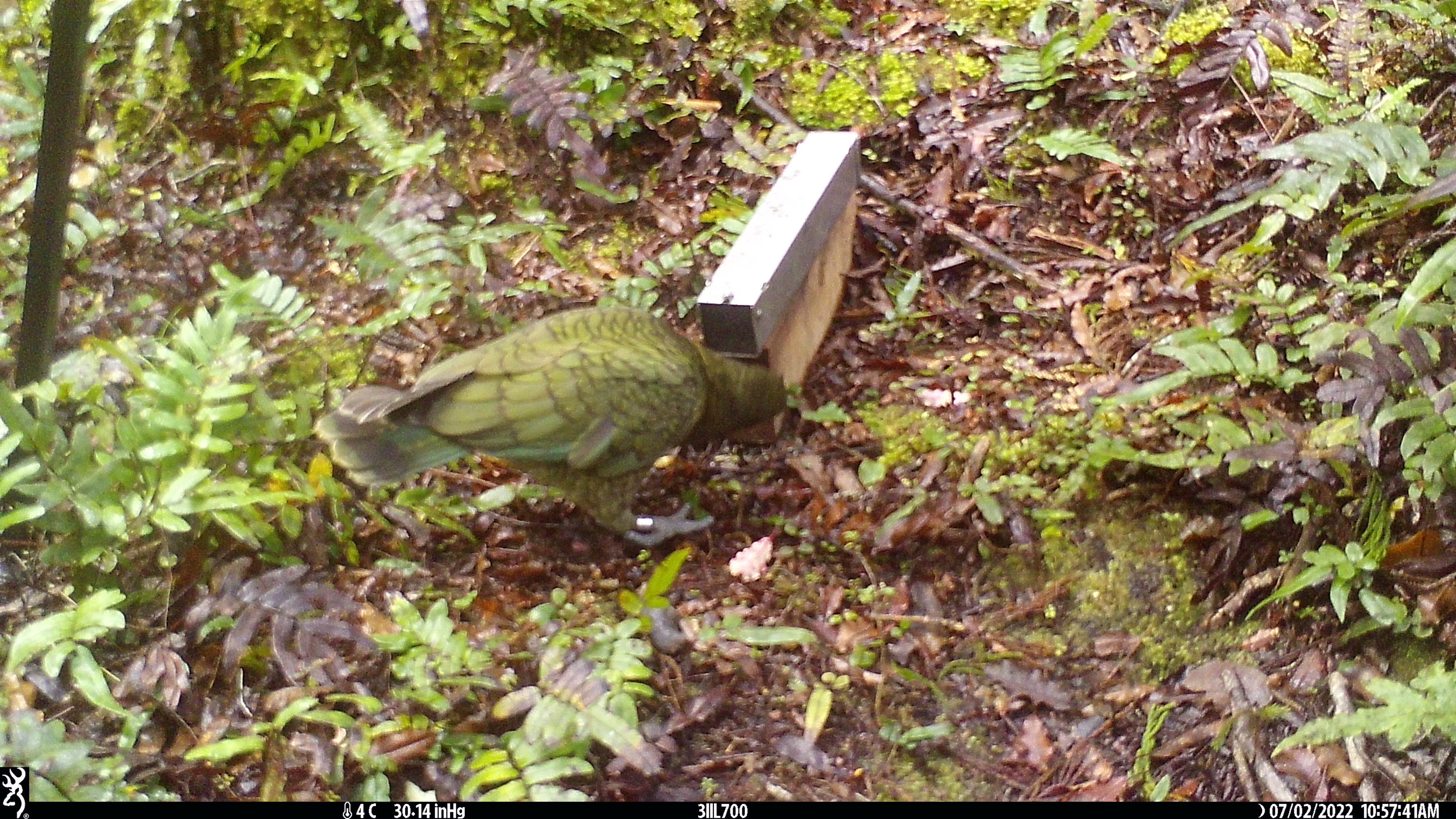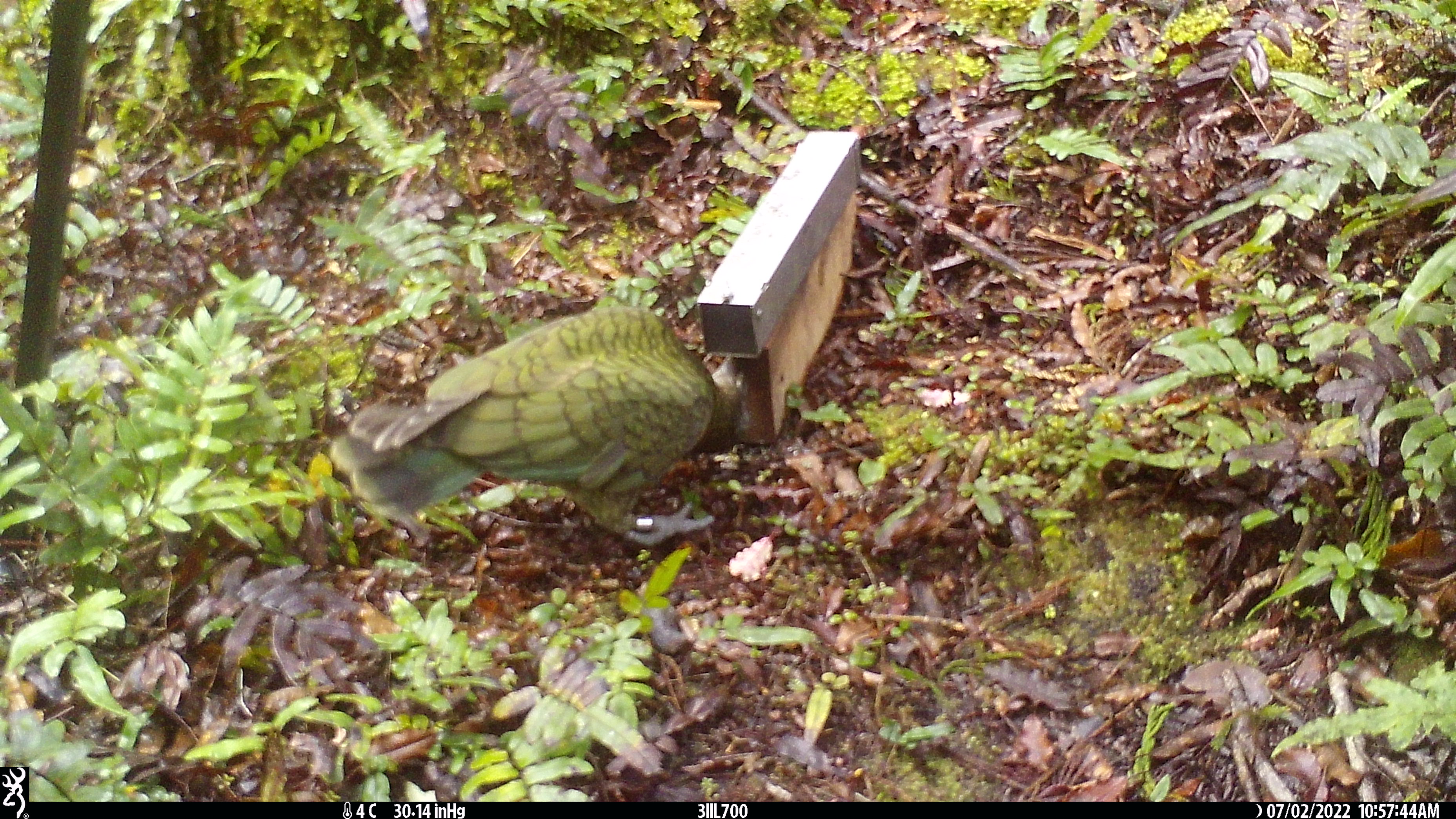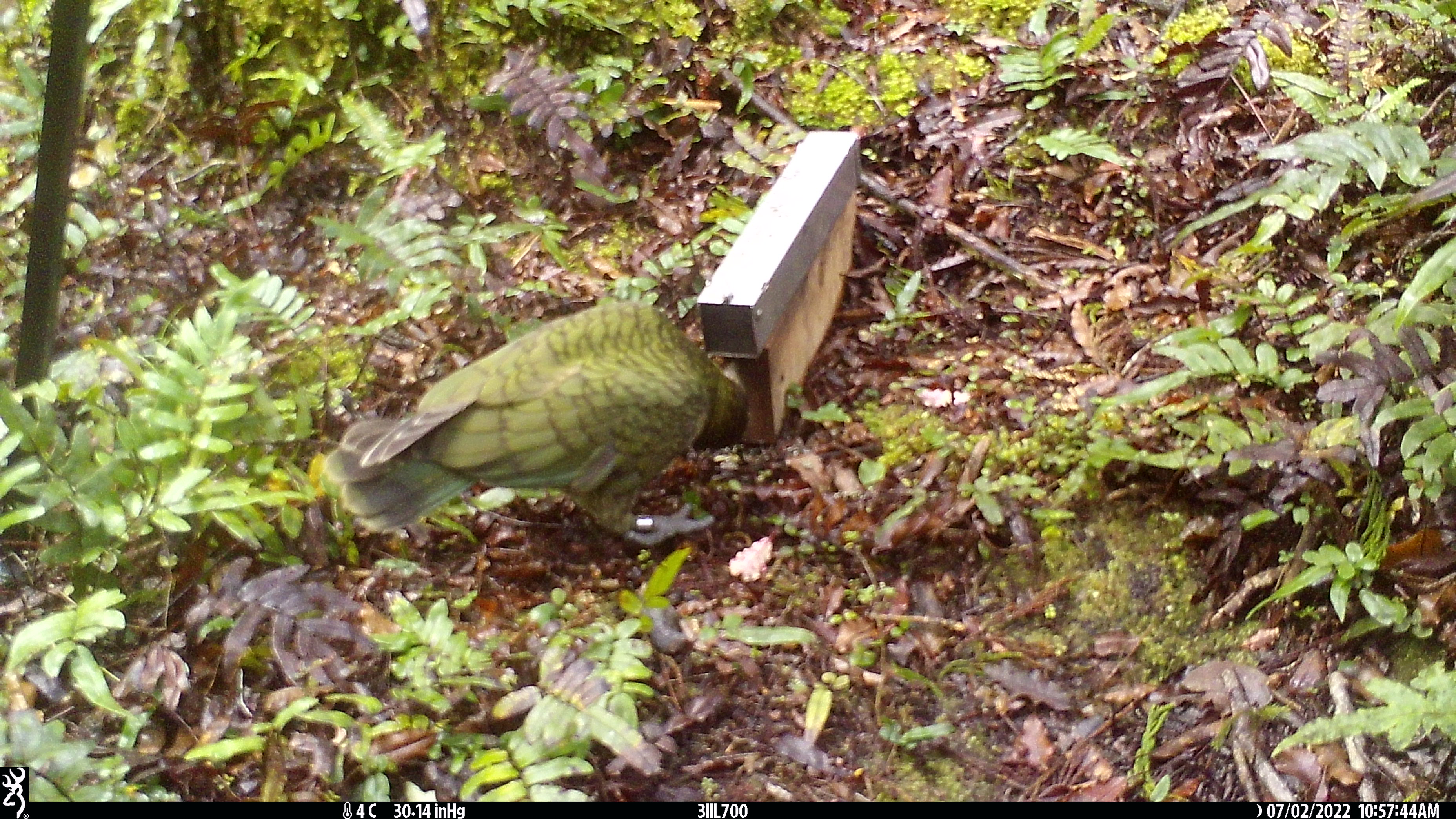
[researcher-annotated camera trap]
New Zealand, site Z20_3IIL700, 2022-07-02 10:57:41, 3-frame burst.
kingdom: Animalia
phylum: Chordata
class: Aves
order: Psittaciformes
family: Strigopidae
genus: Nestor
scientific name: Nestor notabilis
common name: kea